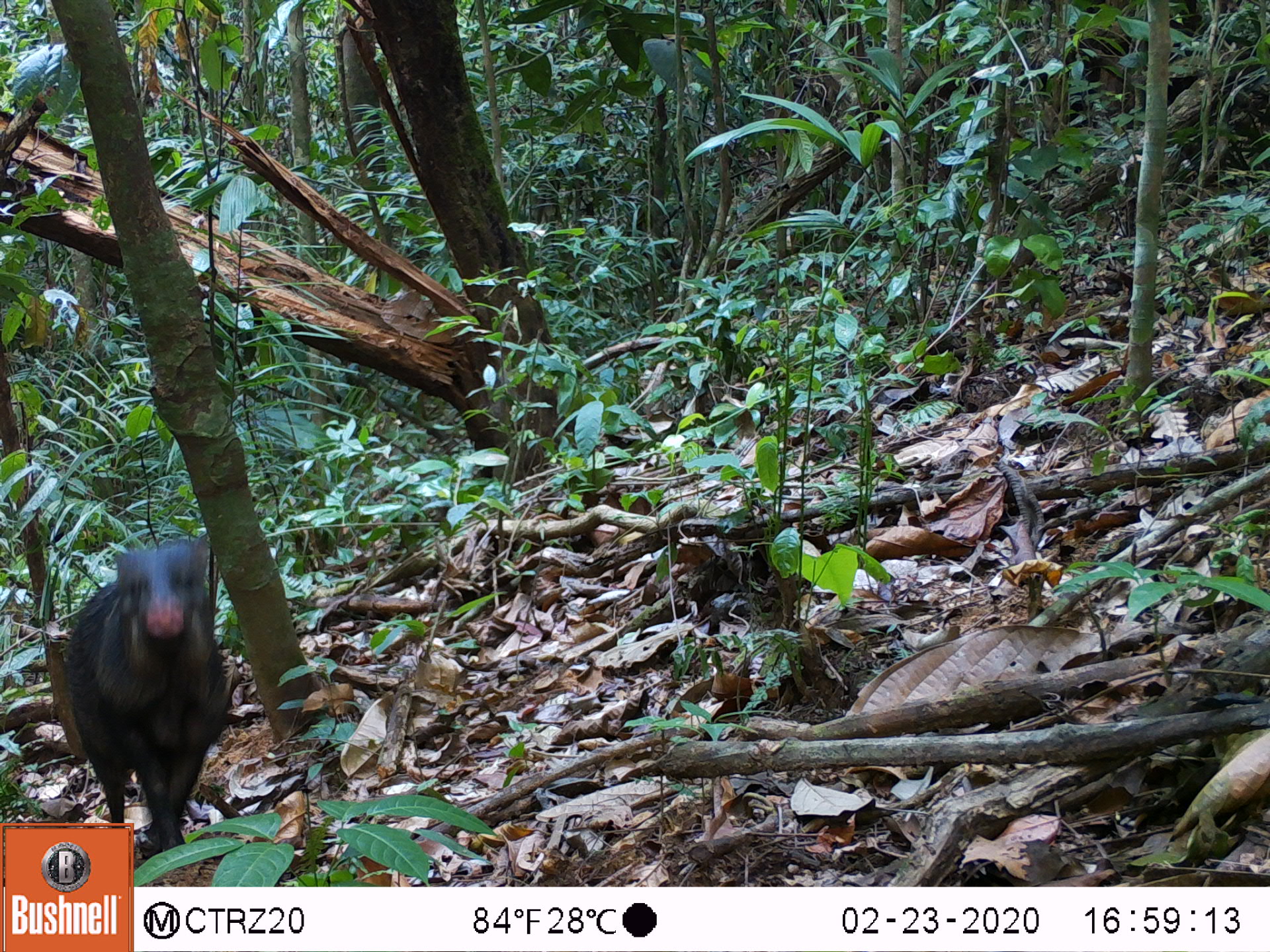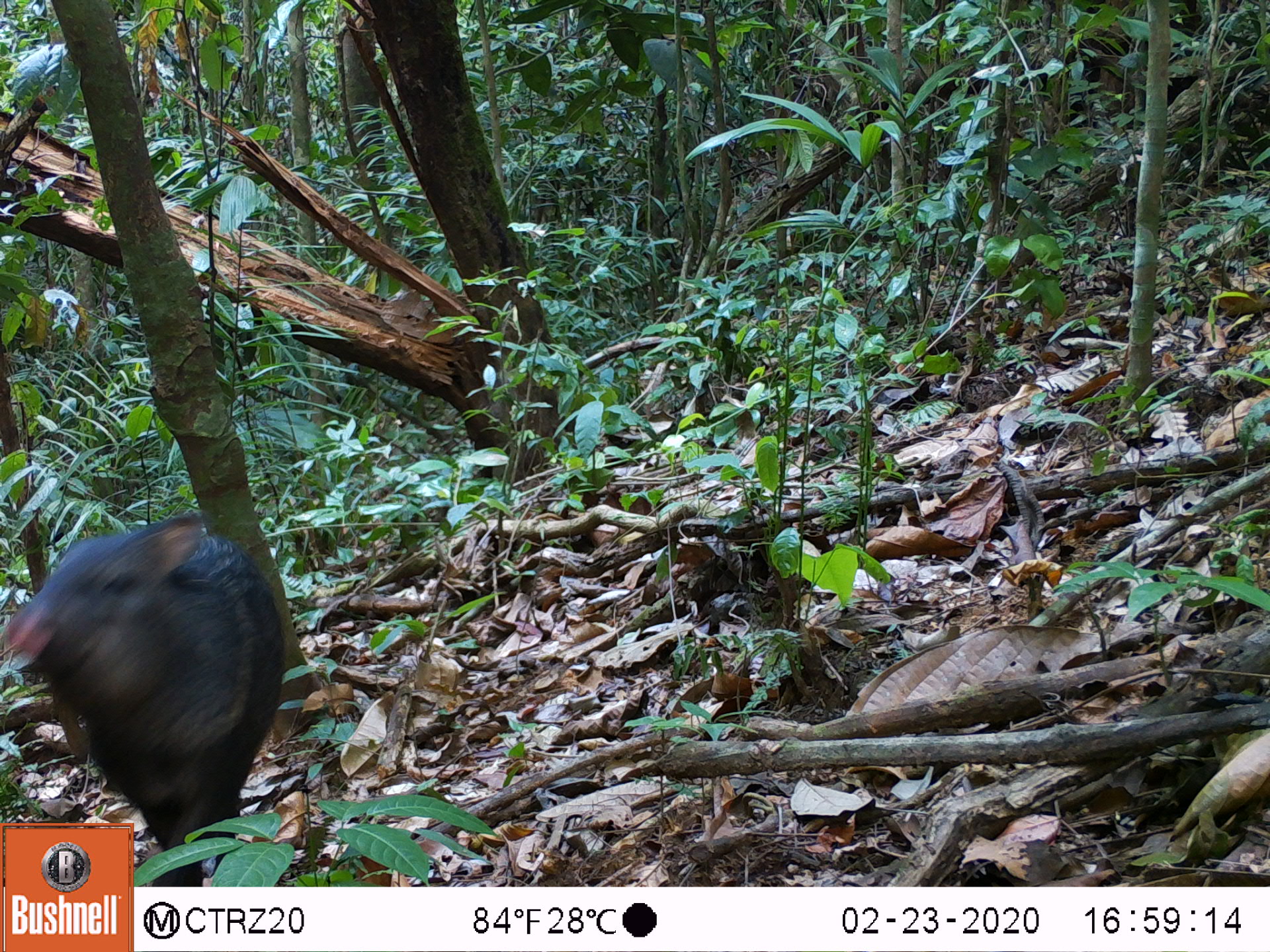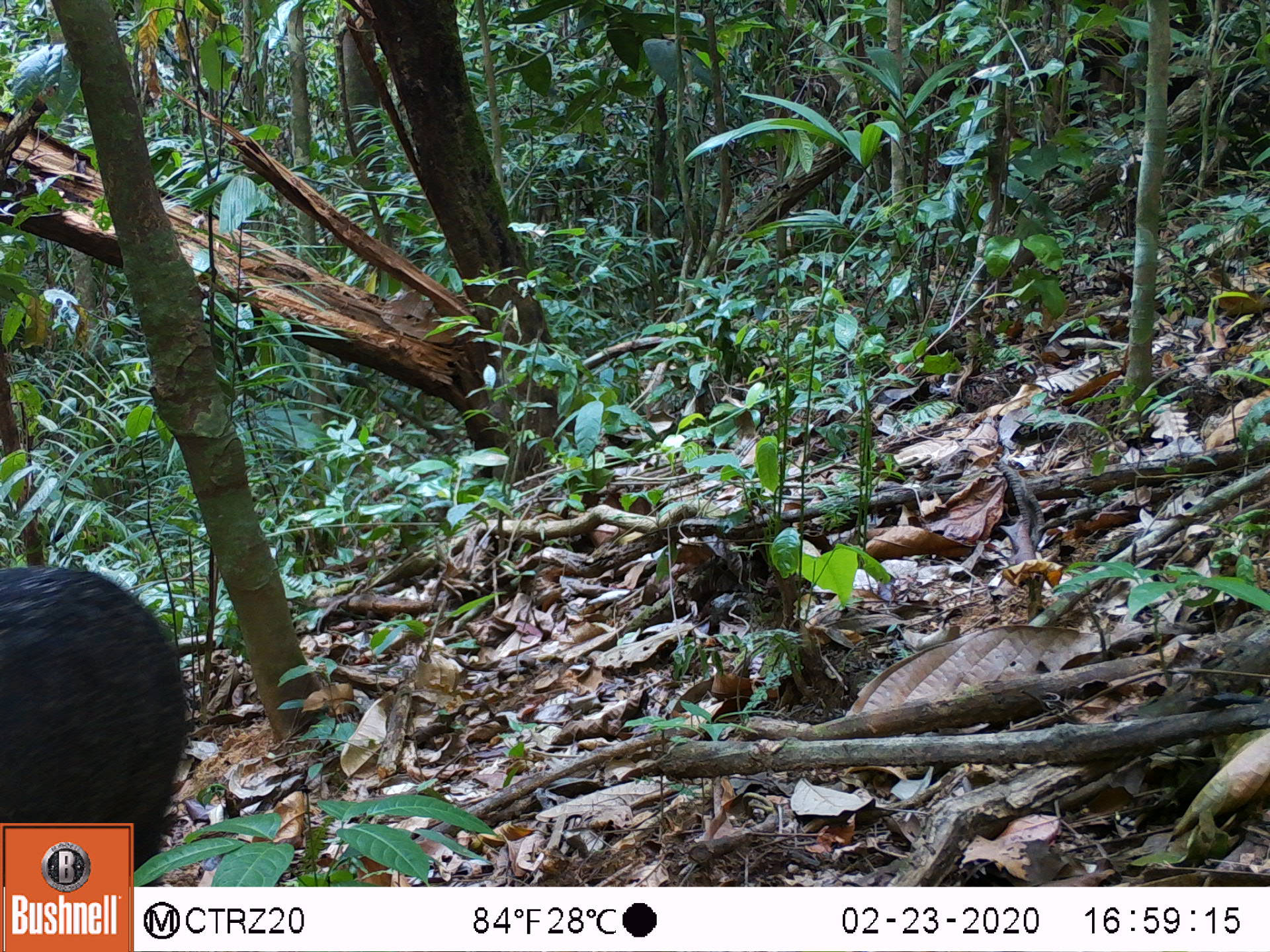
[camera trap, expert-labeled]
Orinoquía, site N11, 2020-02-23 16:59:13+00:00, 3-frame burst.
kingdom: Animalia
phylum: Chordata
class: Mammalia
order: Artiodactyla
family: Tayassuidae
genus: Pecari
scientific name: Pecari tajacu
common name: collared peccary